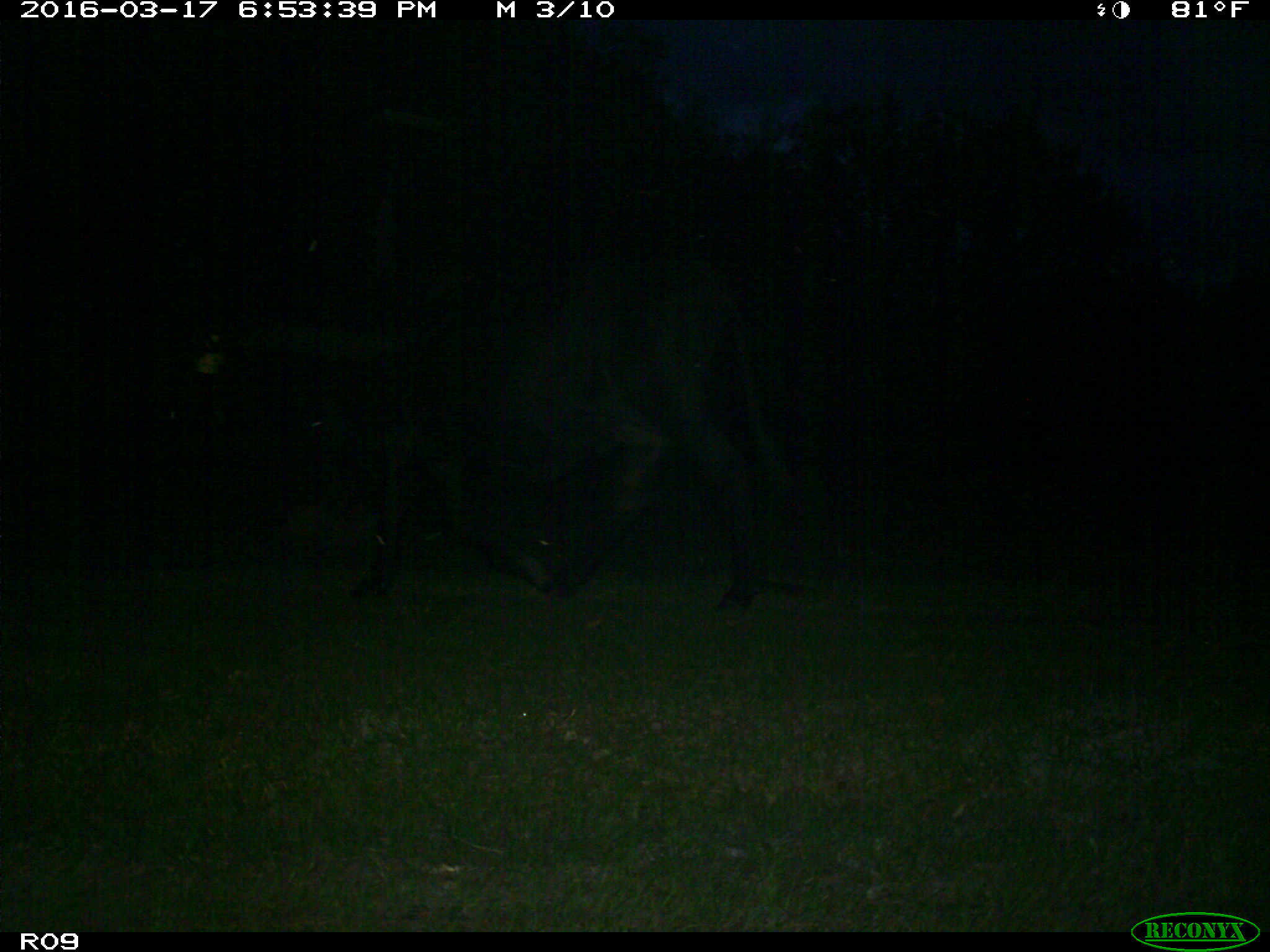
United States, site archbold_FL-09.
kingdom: Animalia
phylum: Chordata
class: Mammalia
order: Artiodactyla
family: Bovidae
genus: Bos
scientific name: Bos taurus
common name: domestic cow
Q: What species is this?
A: Bos taurus (domestic cow).